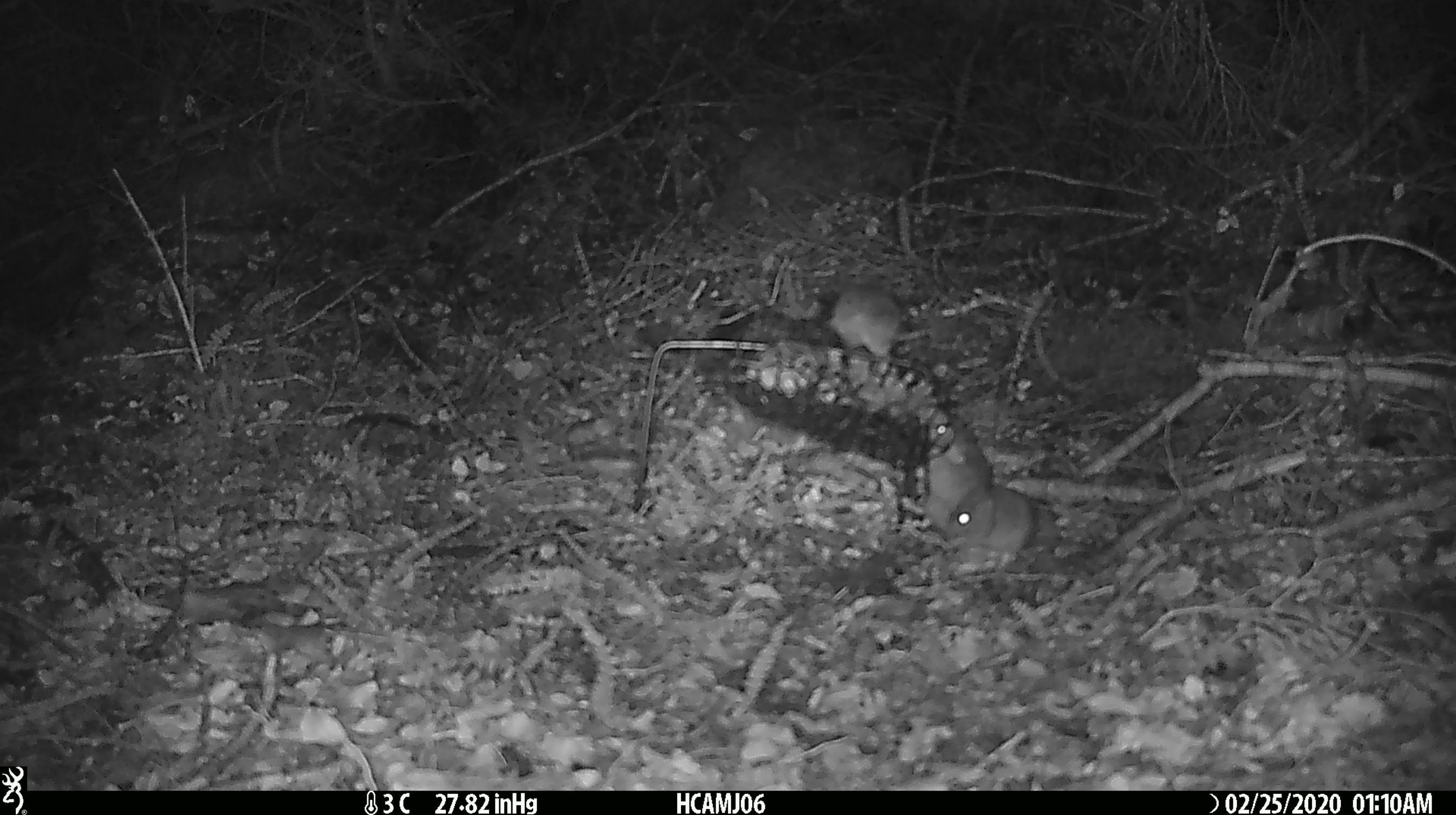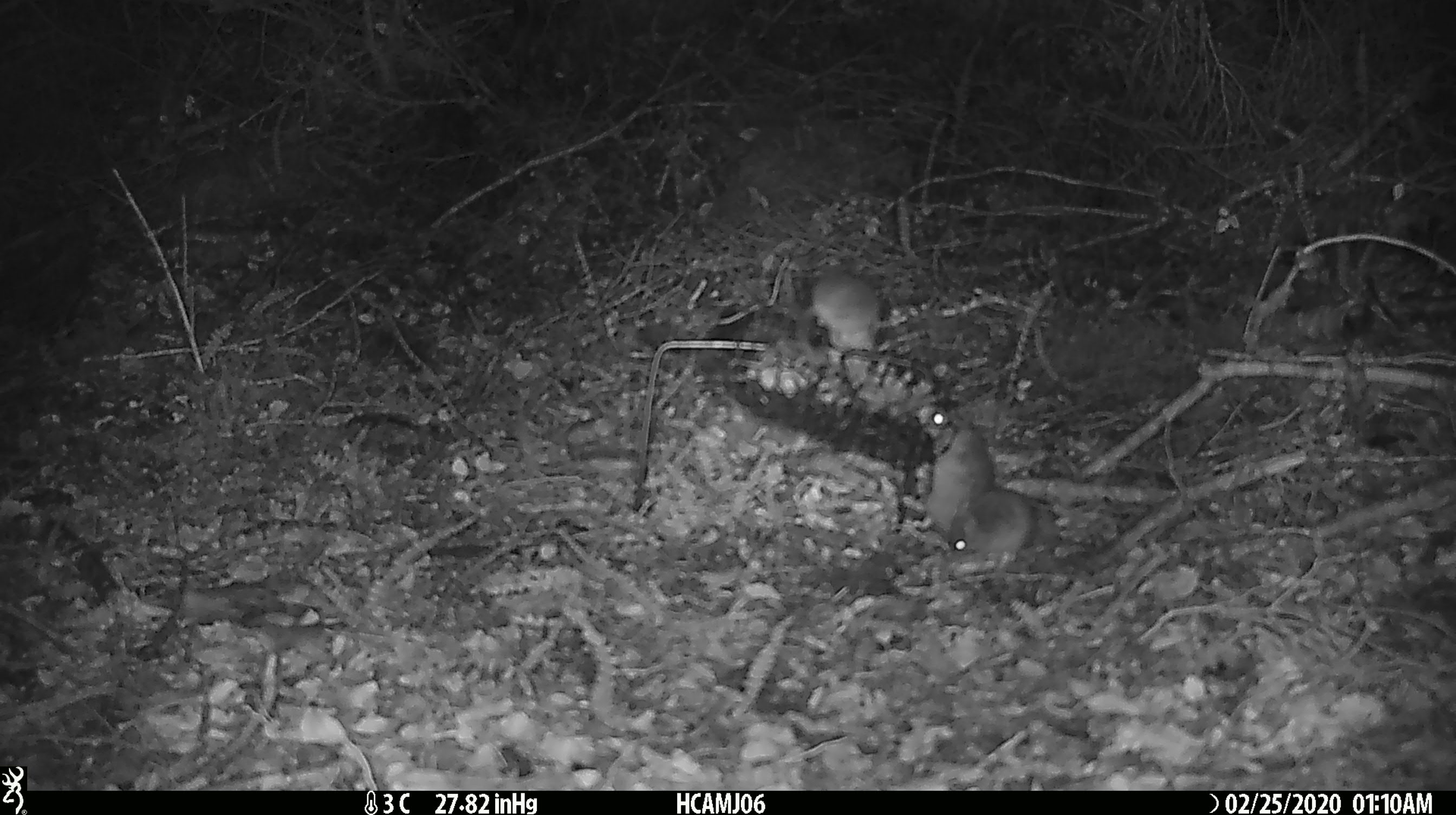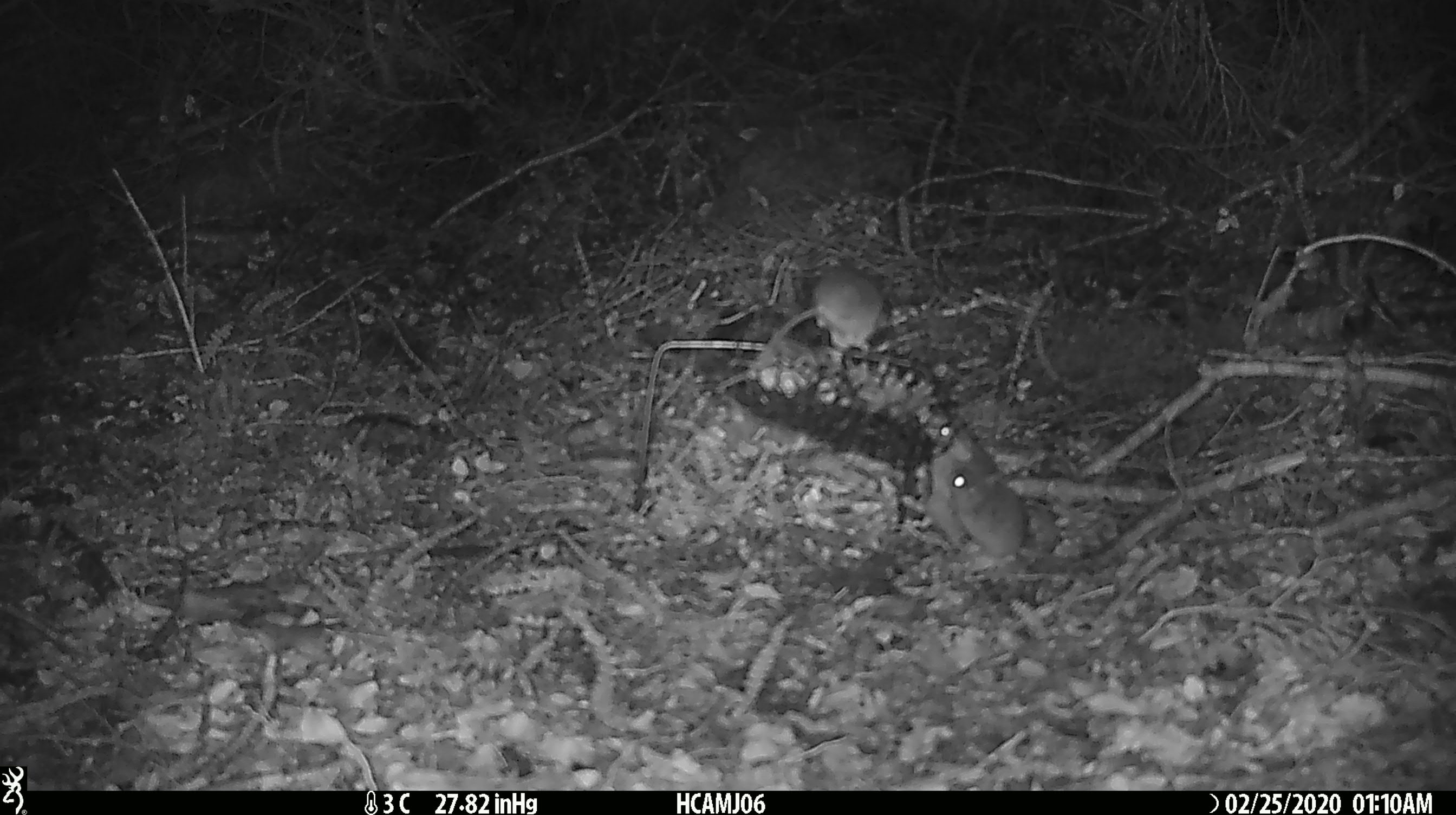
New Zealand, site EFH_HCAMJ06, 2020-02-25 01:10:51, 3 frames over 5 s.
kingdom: Animalia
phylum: Chordata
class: Mammalia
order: Rodentia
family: Muridae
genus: Mus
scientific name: Mus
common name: mouse